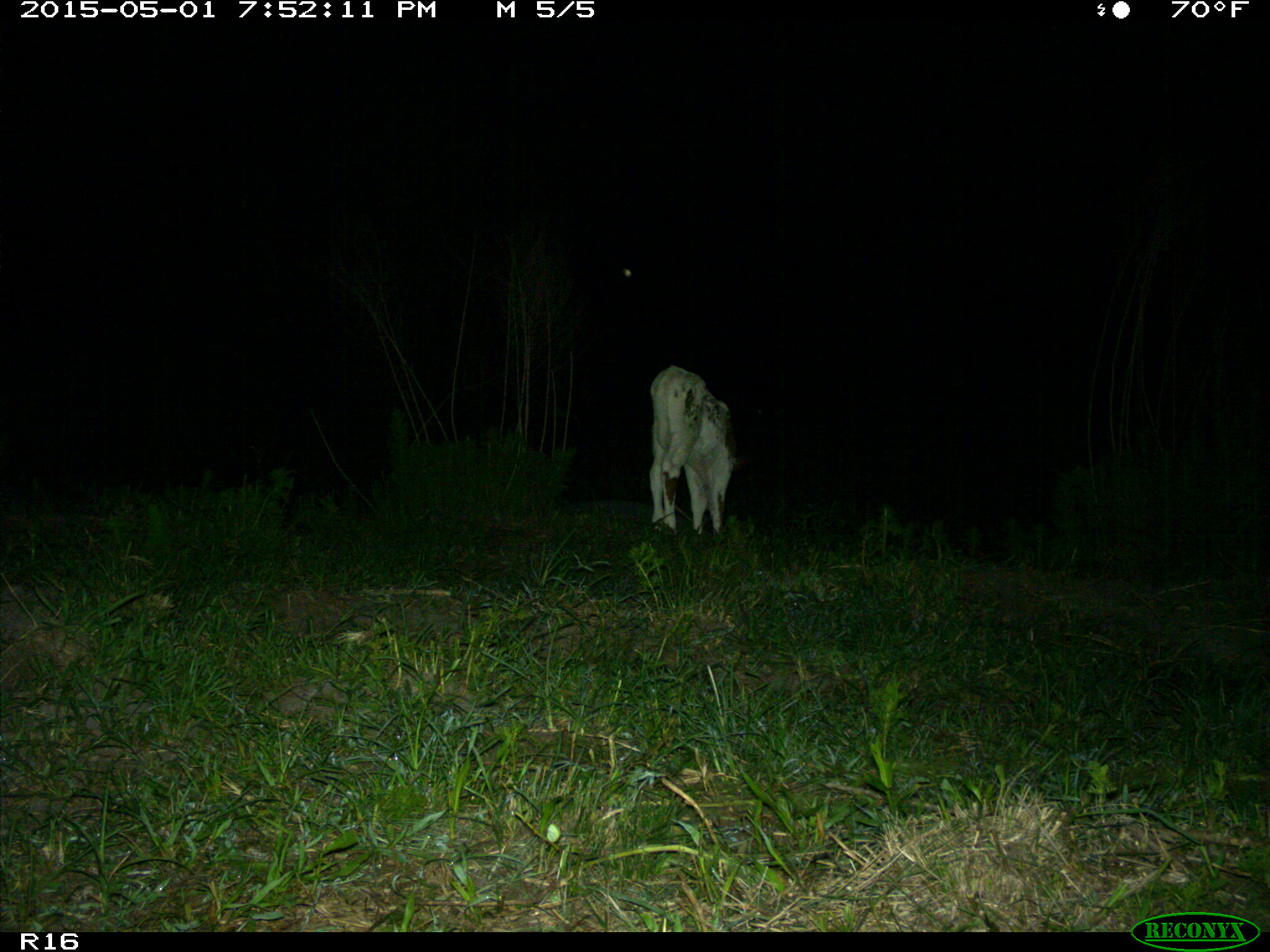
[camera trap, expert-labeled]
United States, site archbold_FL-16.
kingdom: Animalia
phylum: Chordata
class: Mammalia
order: Artiodactyla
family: Bovidae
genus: Bos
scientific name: Bos taurus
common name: domestic cow